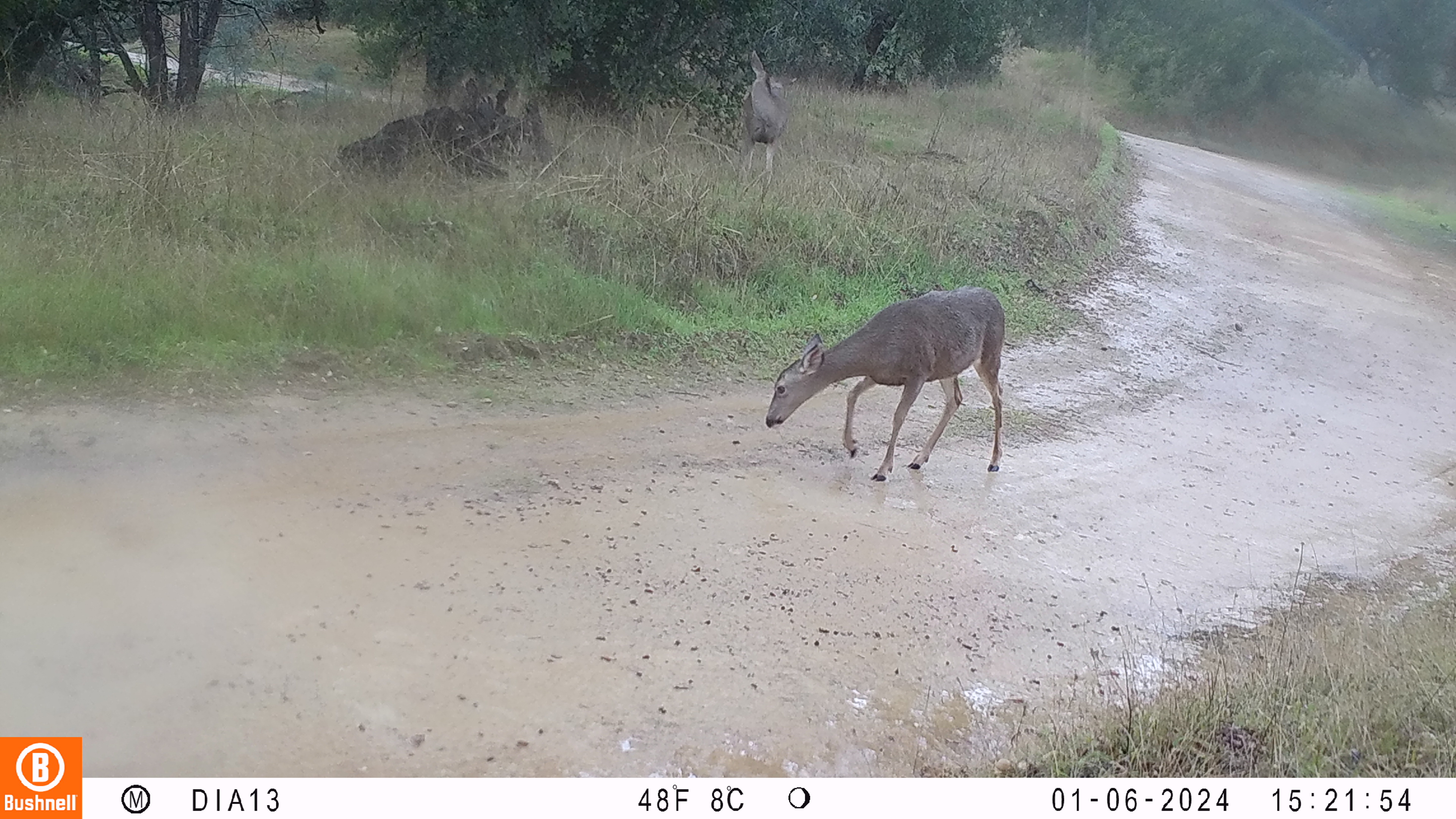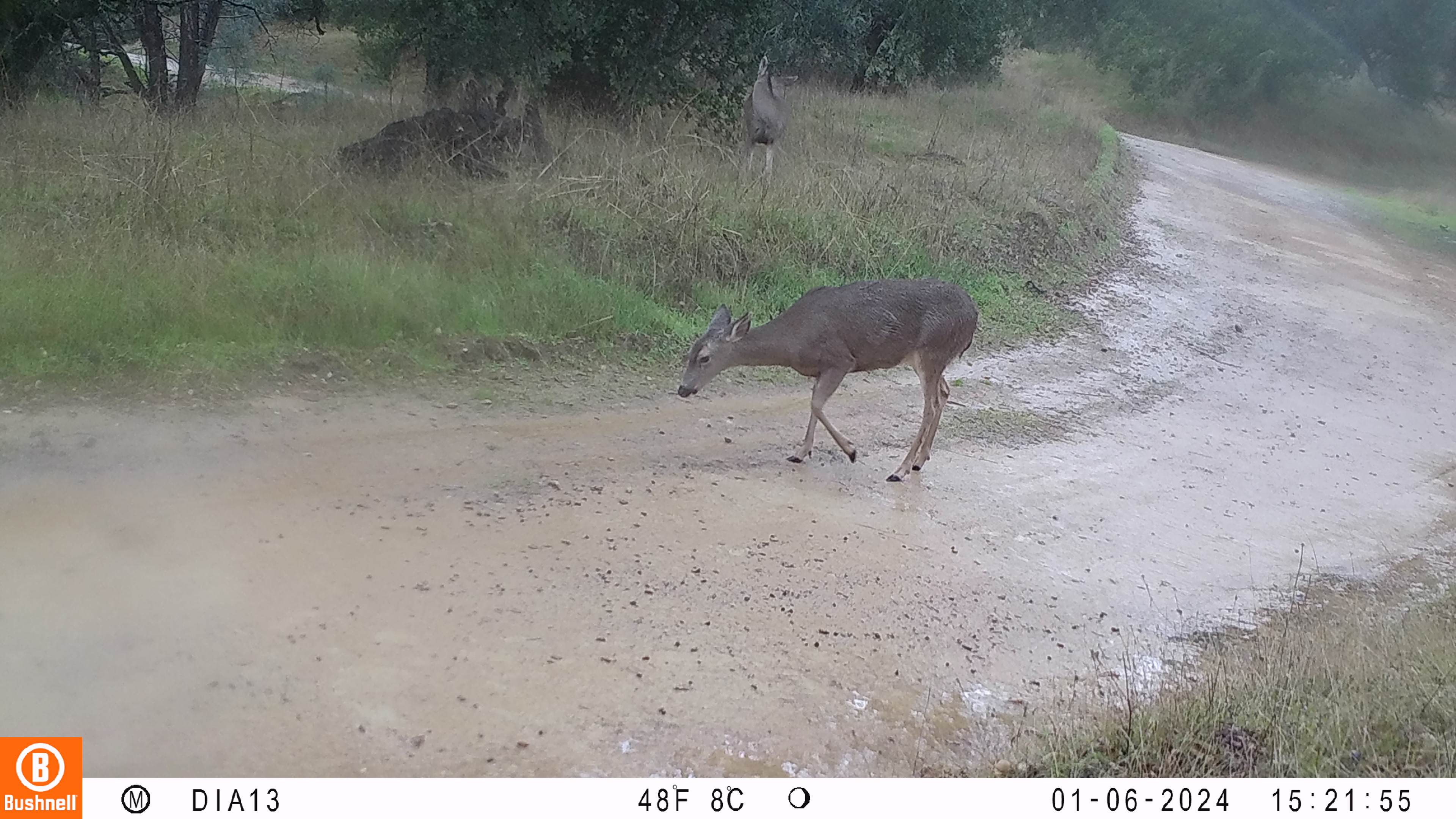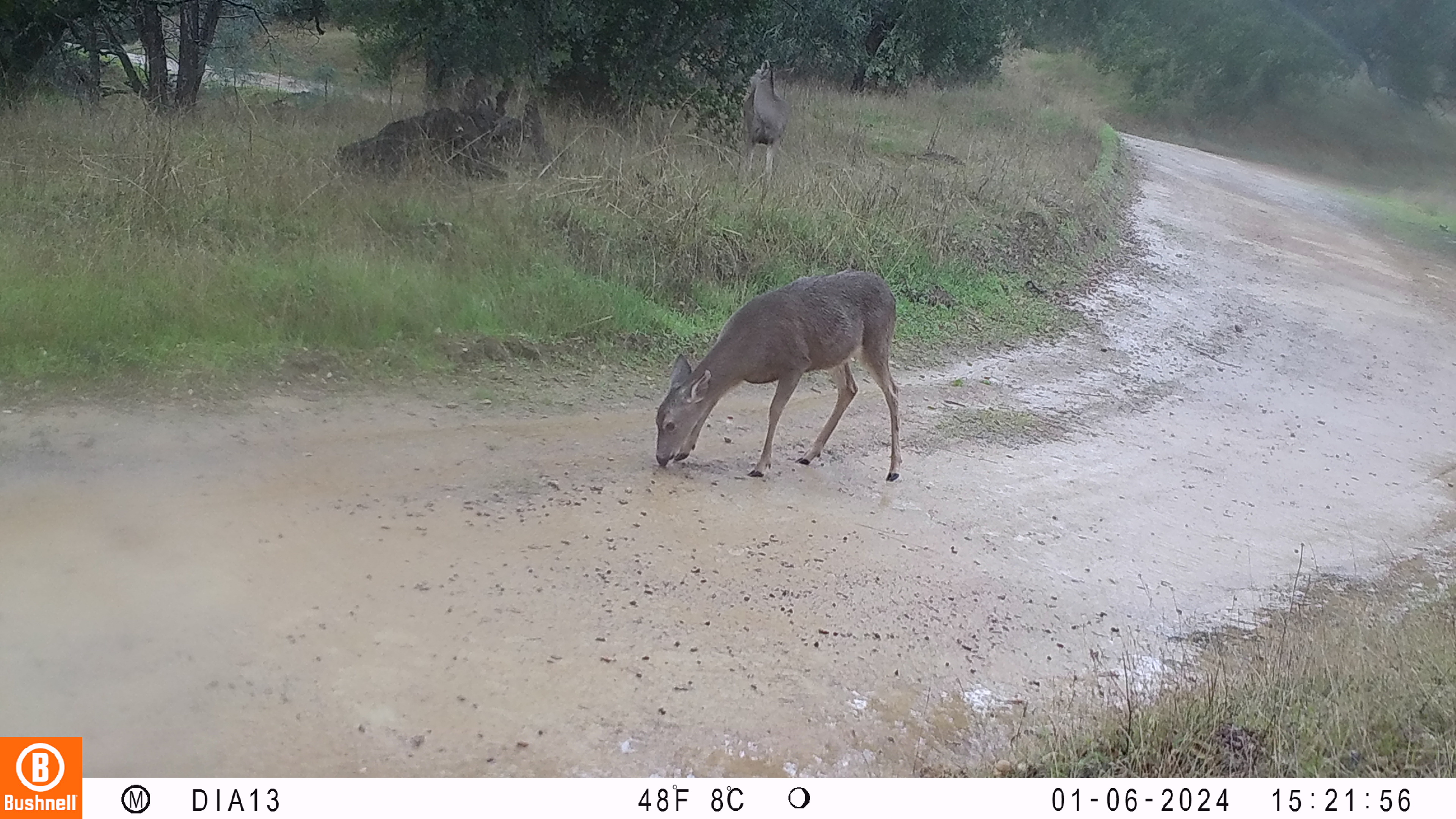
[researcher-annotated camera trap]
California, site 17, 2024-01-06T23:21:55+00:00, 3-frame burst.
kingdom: Animalia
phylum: Chordata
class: Mammalia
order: Artiodactyla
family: Cervidae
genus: Odocoileus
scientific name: Odocoileus hemionus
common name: mule deer